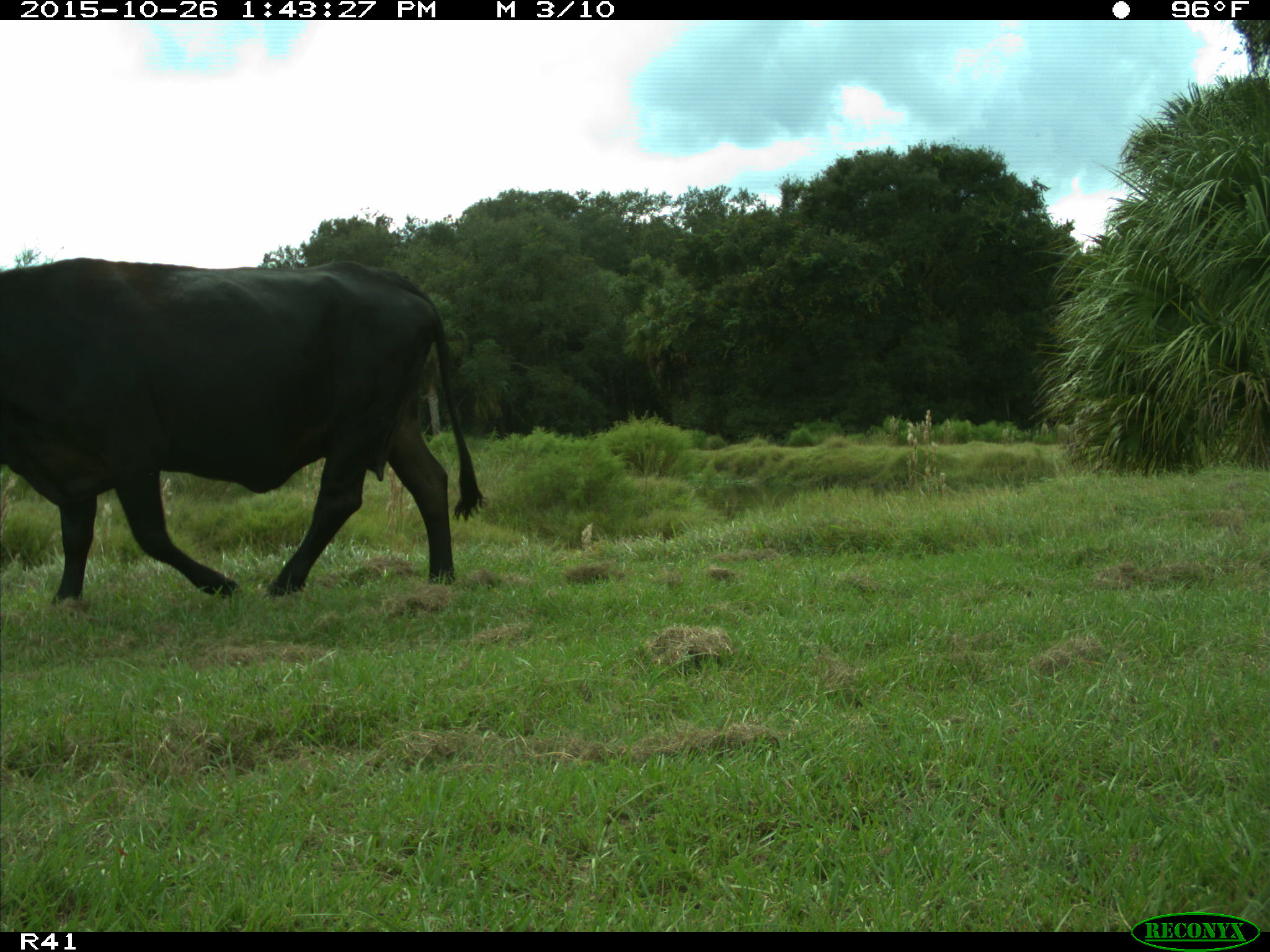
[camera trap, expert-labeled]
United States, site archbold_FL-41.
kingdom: Animalia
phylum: Chordata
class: Mammalia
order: Artiodactyla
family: Bovidae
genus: Bos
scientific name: Bos taurus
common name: domestic cow